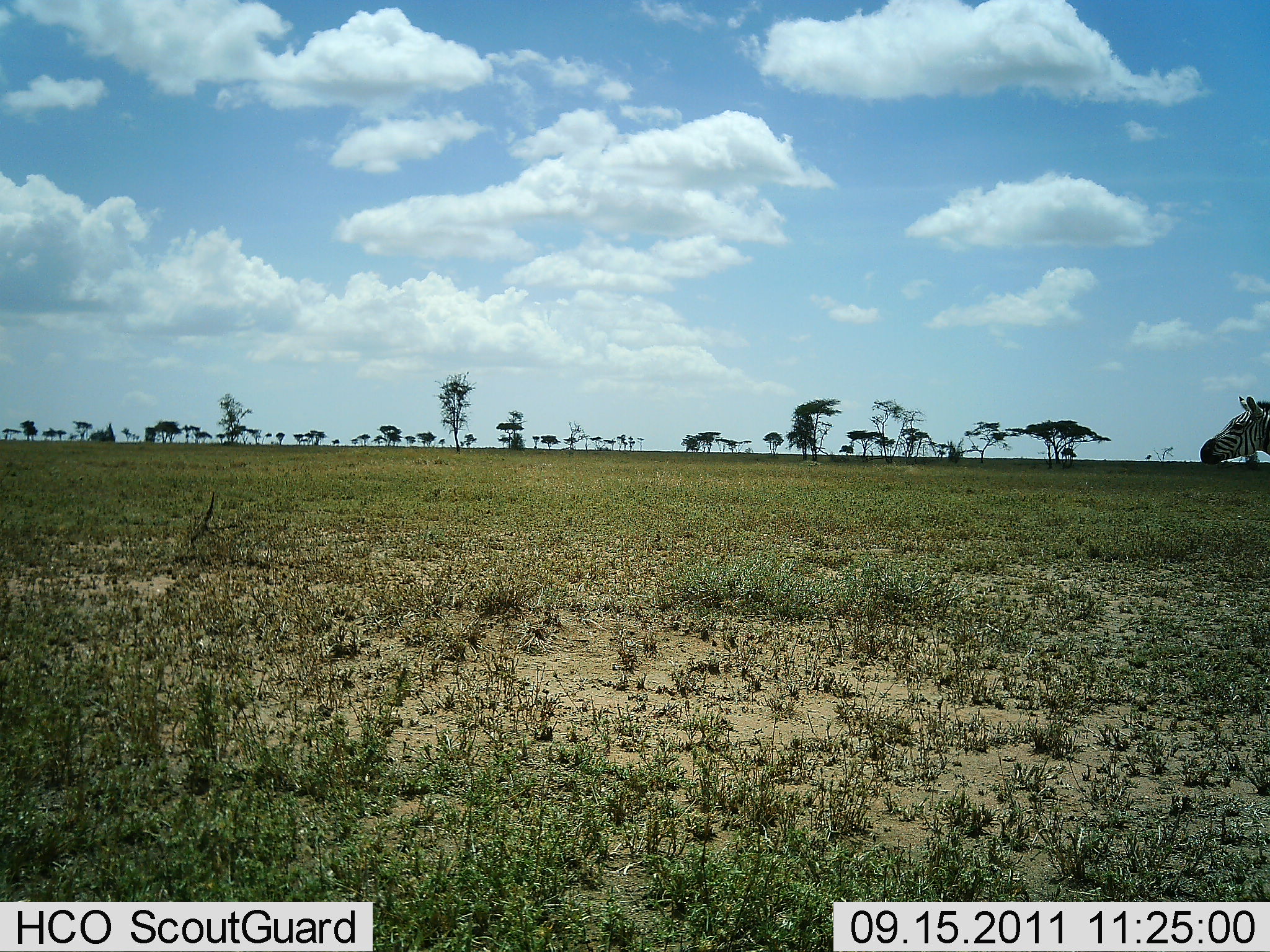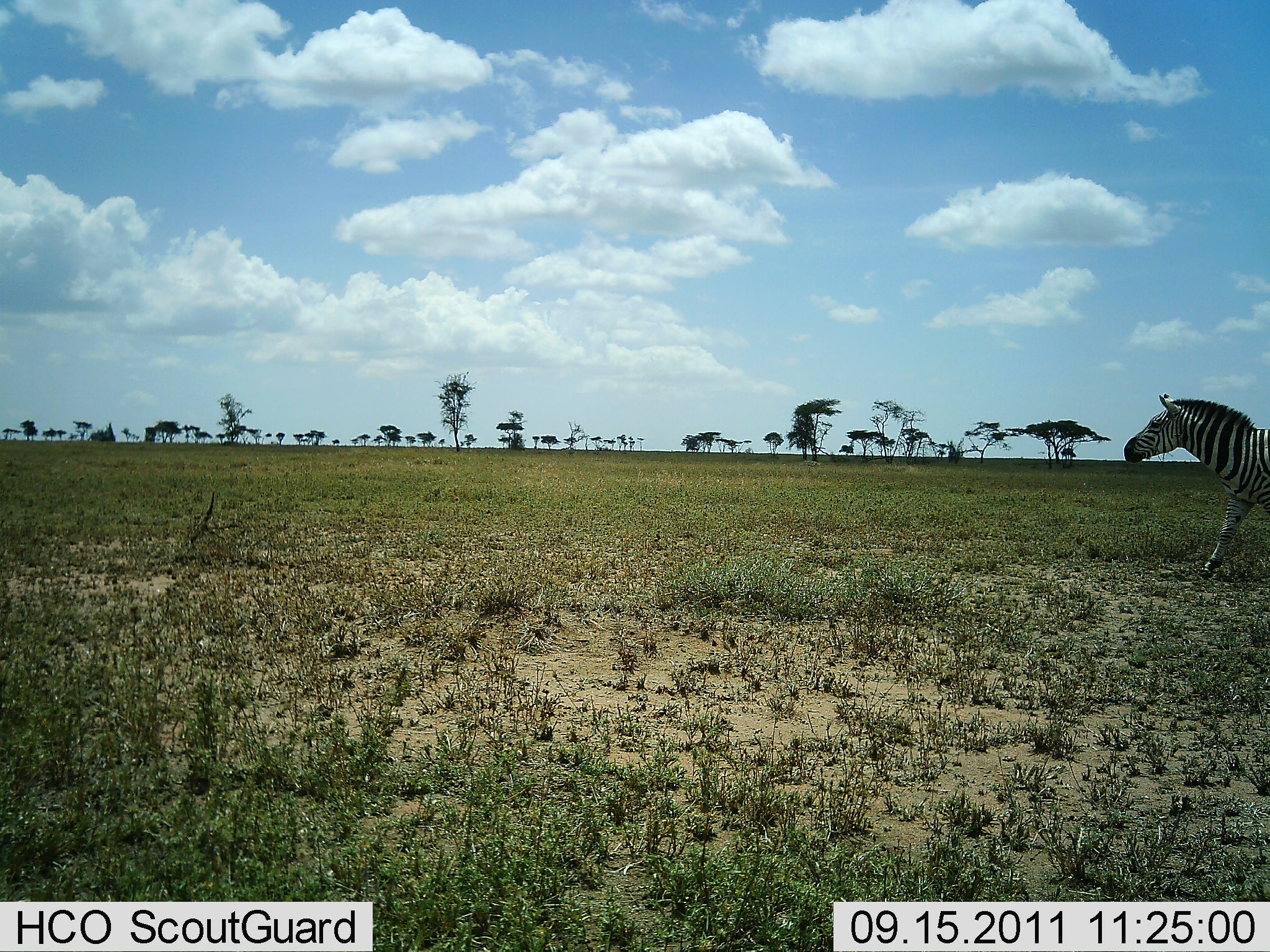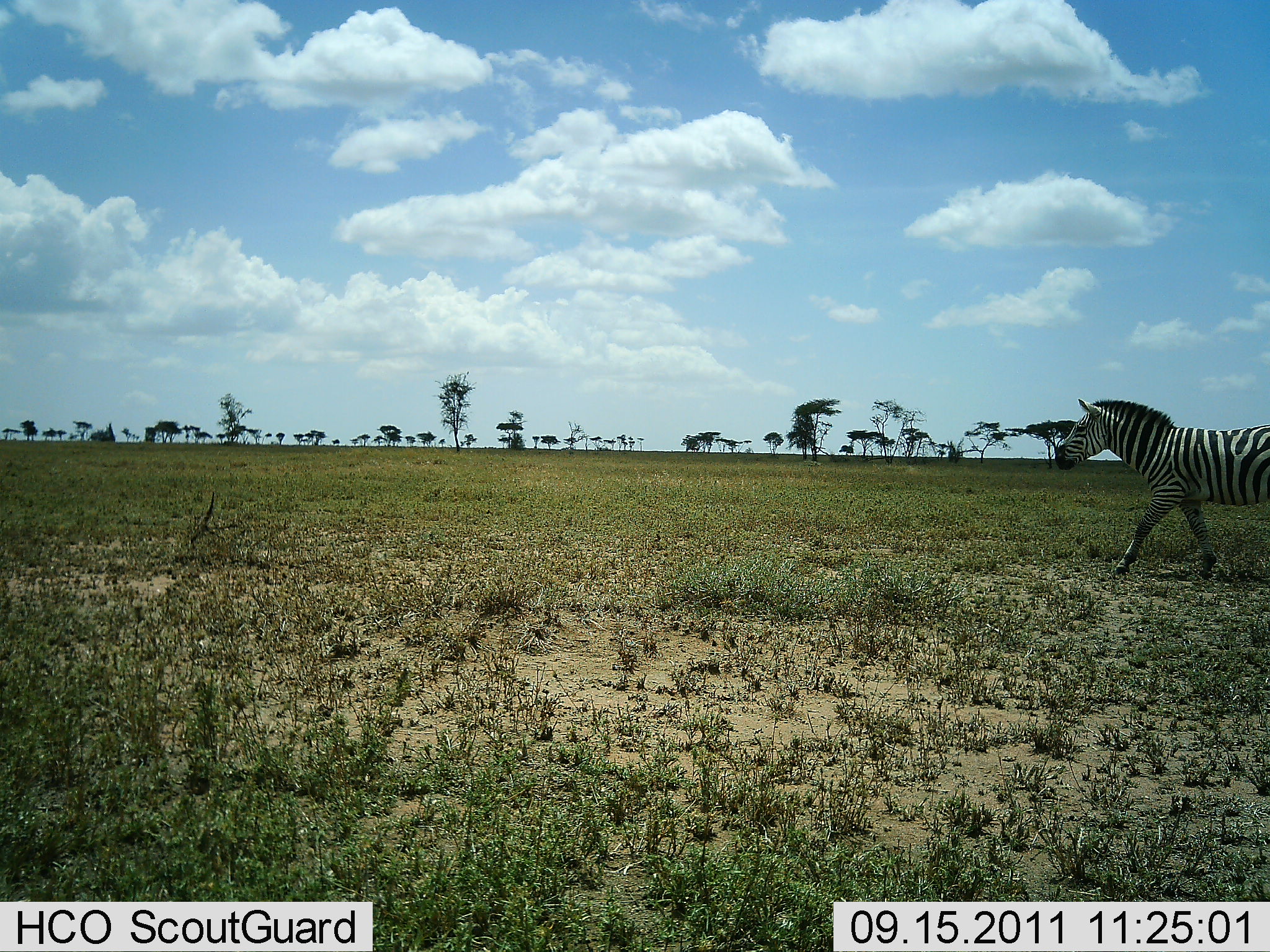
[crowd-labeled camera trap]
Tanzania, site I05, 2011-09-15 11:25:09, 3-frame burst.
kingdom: Animalia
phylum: Chordata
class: Mammalia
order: Perissodactyla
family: Equidae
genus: Equus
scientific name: Equus quagga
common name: plains zebra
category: zebra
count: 1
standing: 8%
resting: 0%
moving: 100%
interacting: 0%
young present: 0%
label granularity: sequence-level